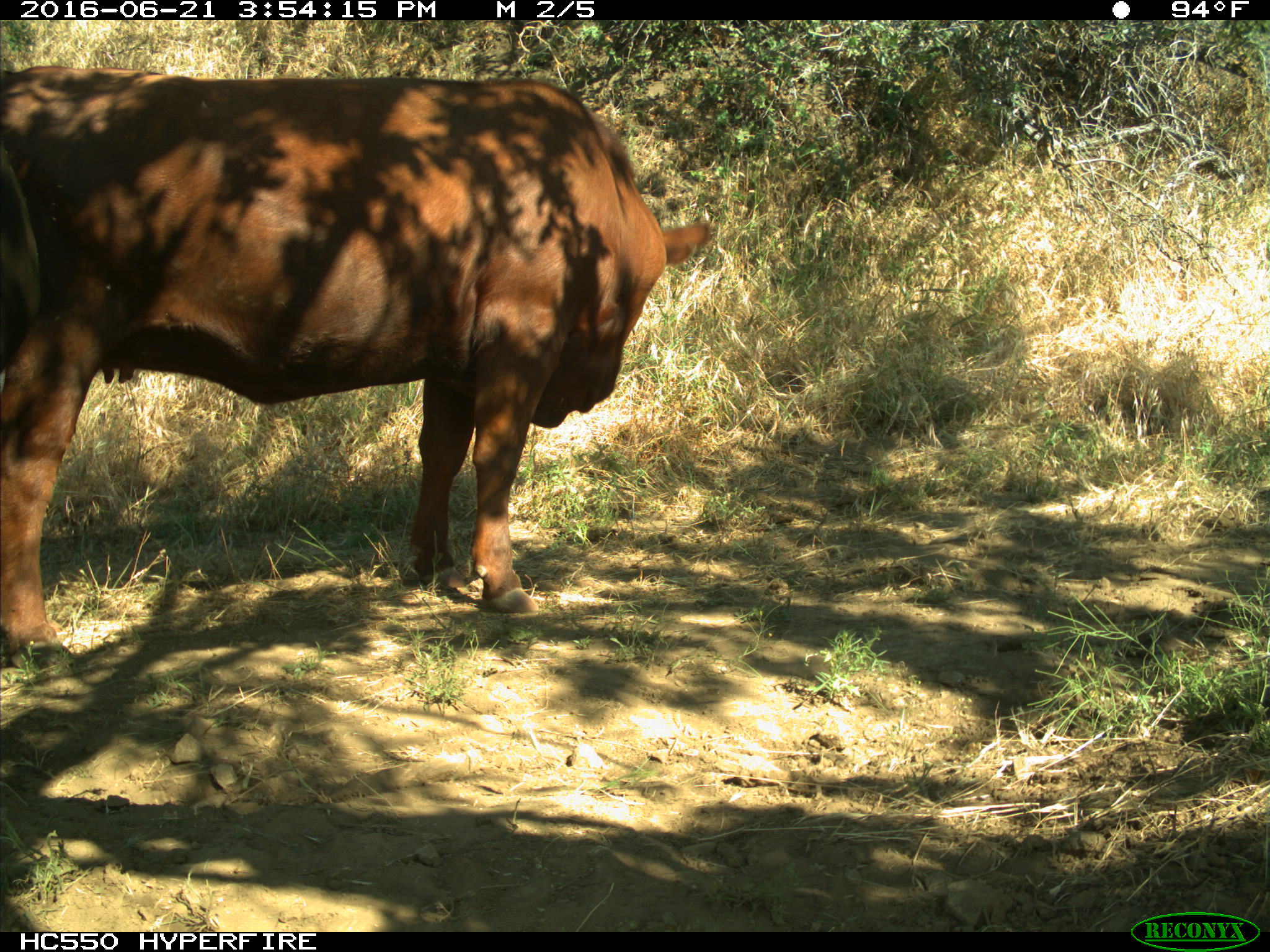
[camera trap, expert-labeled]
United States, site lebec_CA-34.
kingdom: Animalia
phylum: Chordata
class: Mammalia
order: Artiodactyla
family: Bovidae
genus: Bos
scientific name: Bos taurus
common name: domestic cow